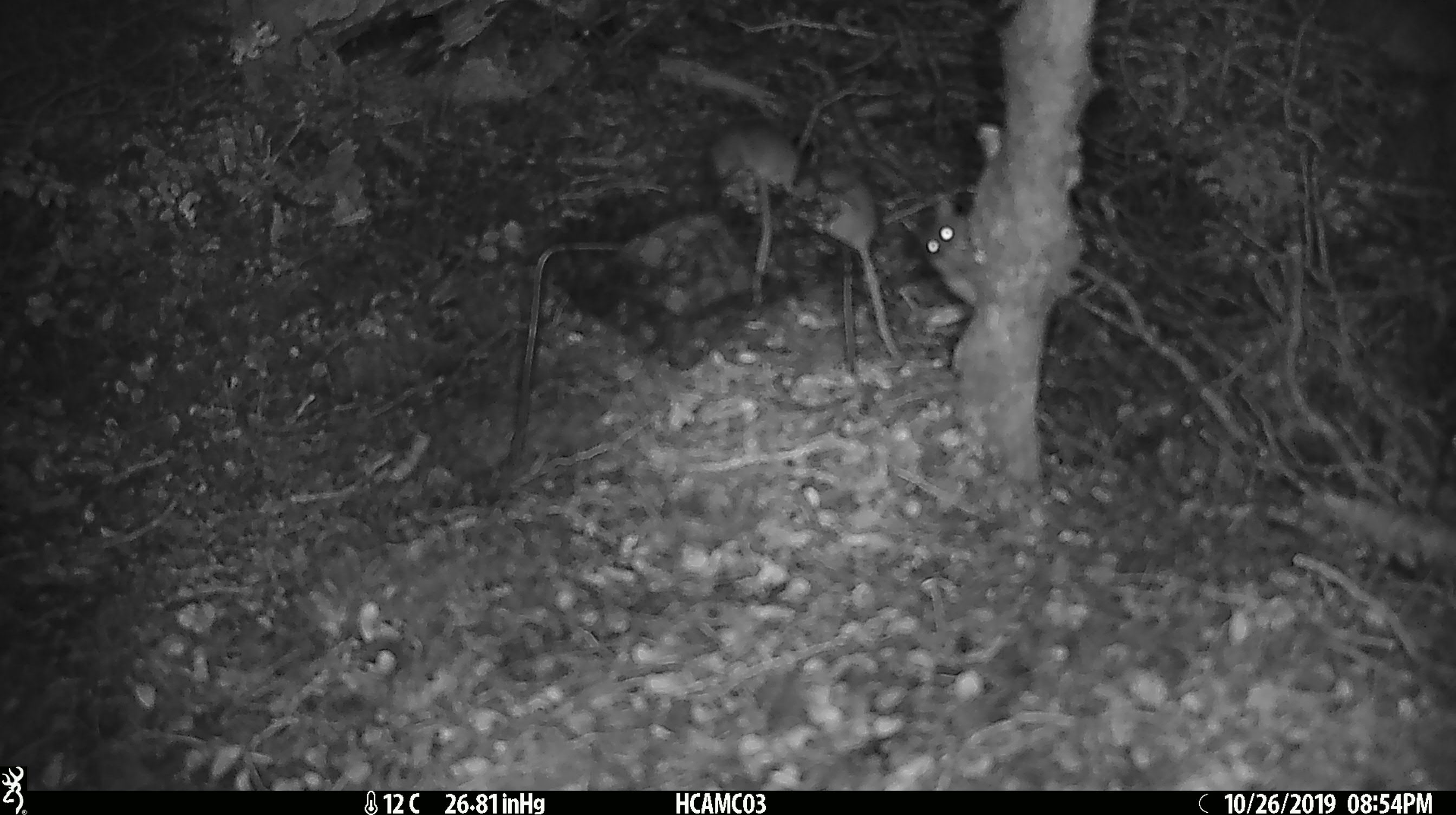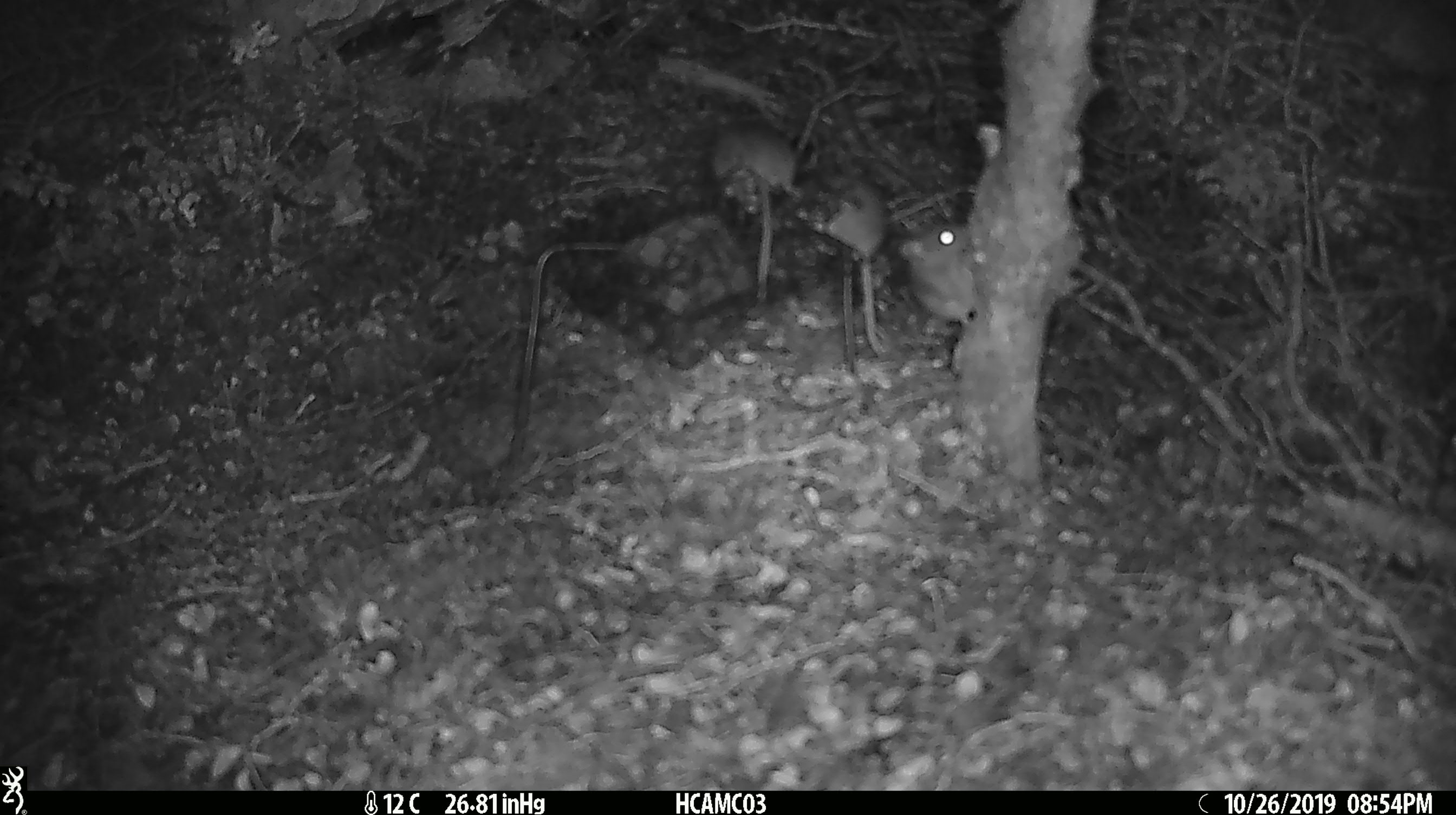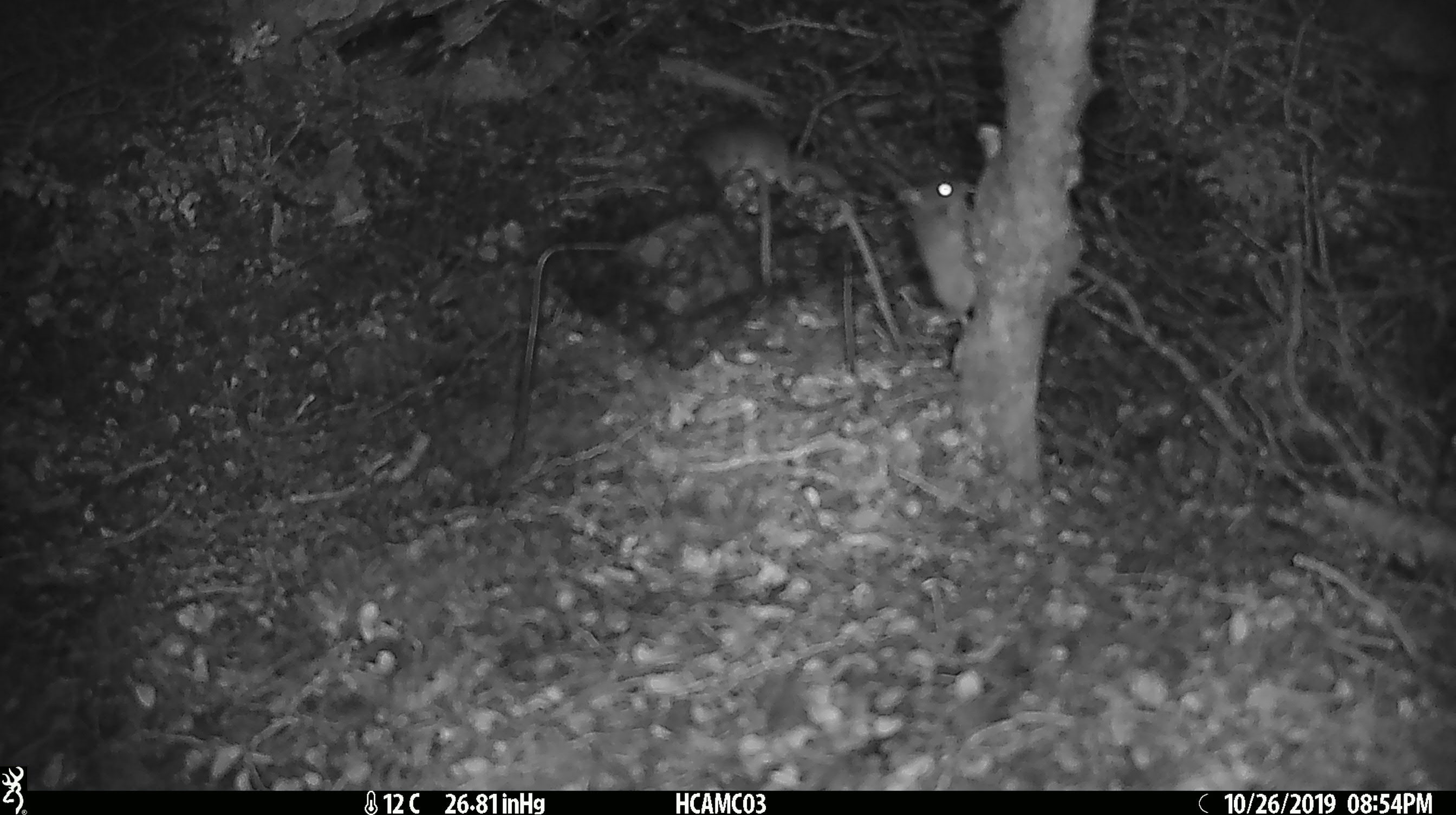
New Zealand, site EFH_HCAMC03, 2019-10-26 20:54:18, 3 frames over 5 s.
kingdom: Animalia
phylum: Chordata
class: Mammalia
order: Rodentia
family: Muridae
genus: Mus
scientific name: Mus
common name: mouse